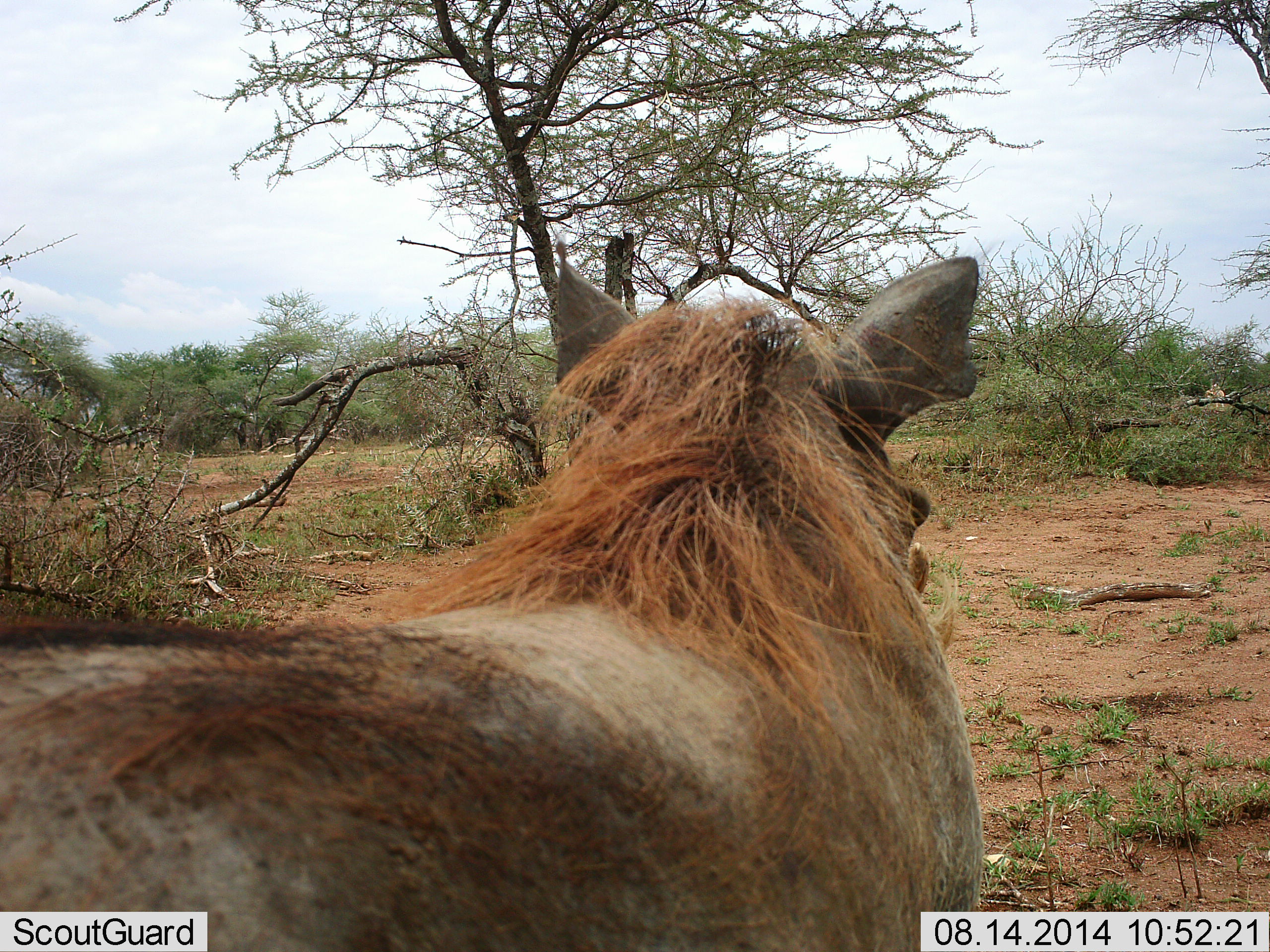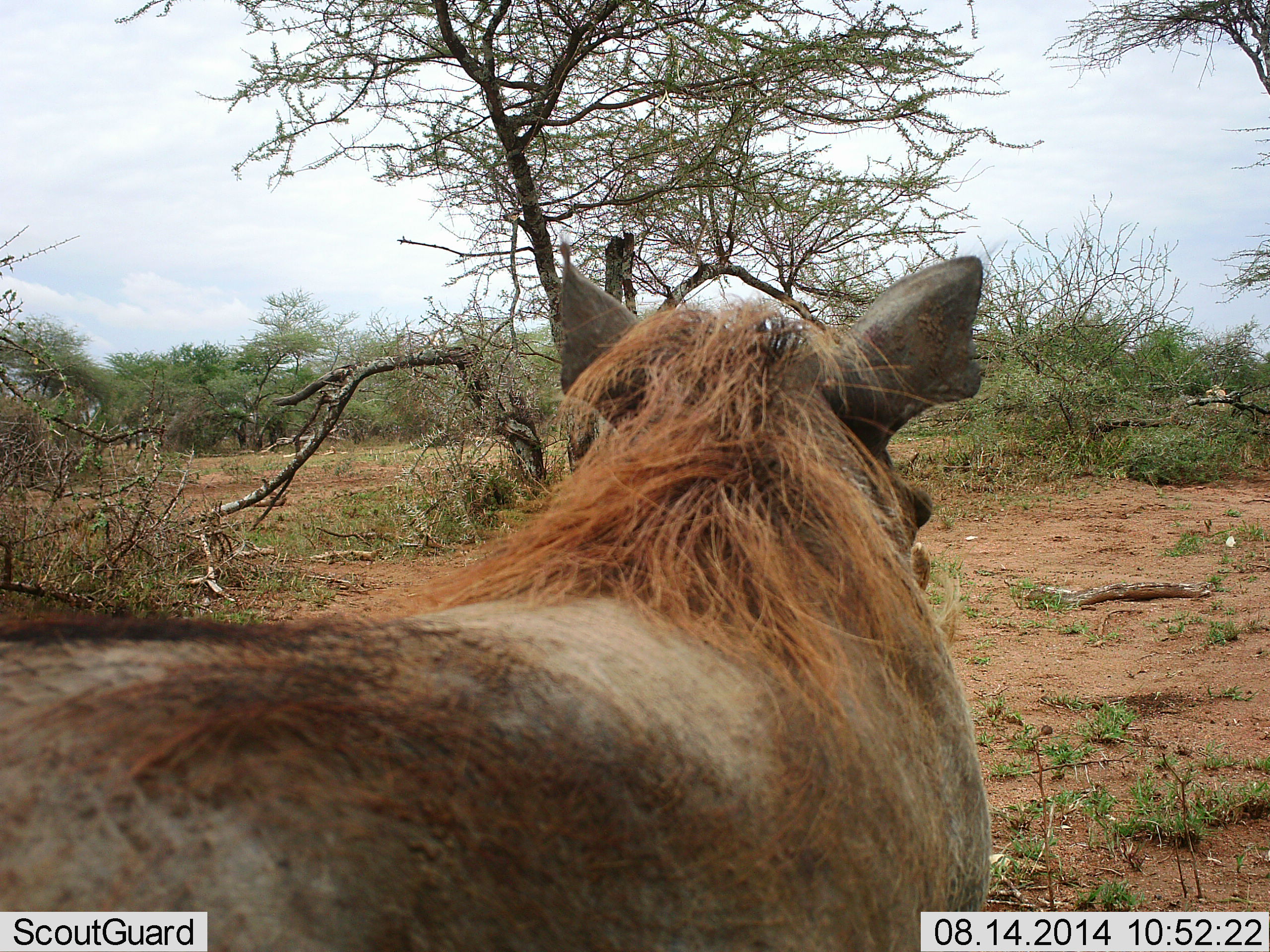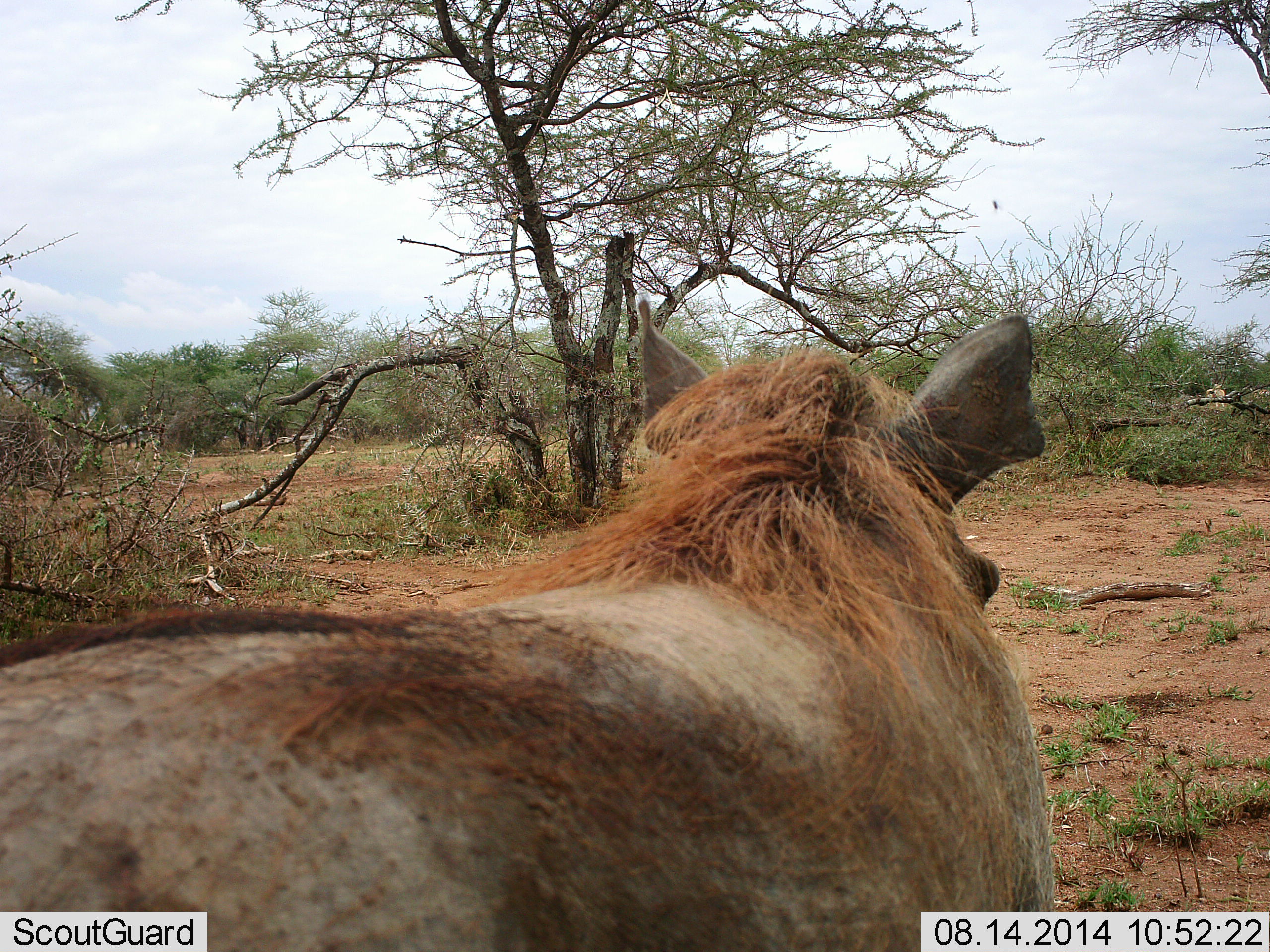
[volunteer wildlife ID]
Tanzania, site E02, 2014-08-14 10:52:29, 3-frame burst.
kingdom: Animalia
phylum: Chordata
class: Mammalia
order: Artiodactyla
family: Suidae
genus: Phacochoerus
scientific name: Phacochoerus africanus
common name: warthog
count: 1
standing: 91%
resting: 0%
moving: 9%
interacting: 0%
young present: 0%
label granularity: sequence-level